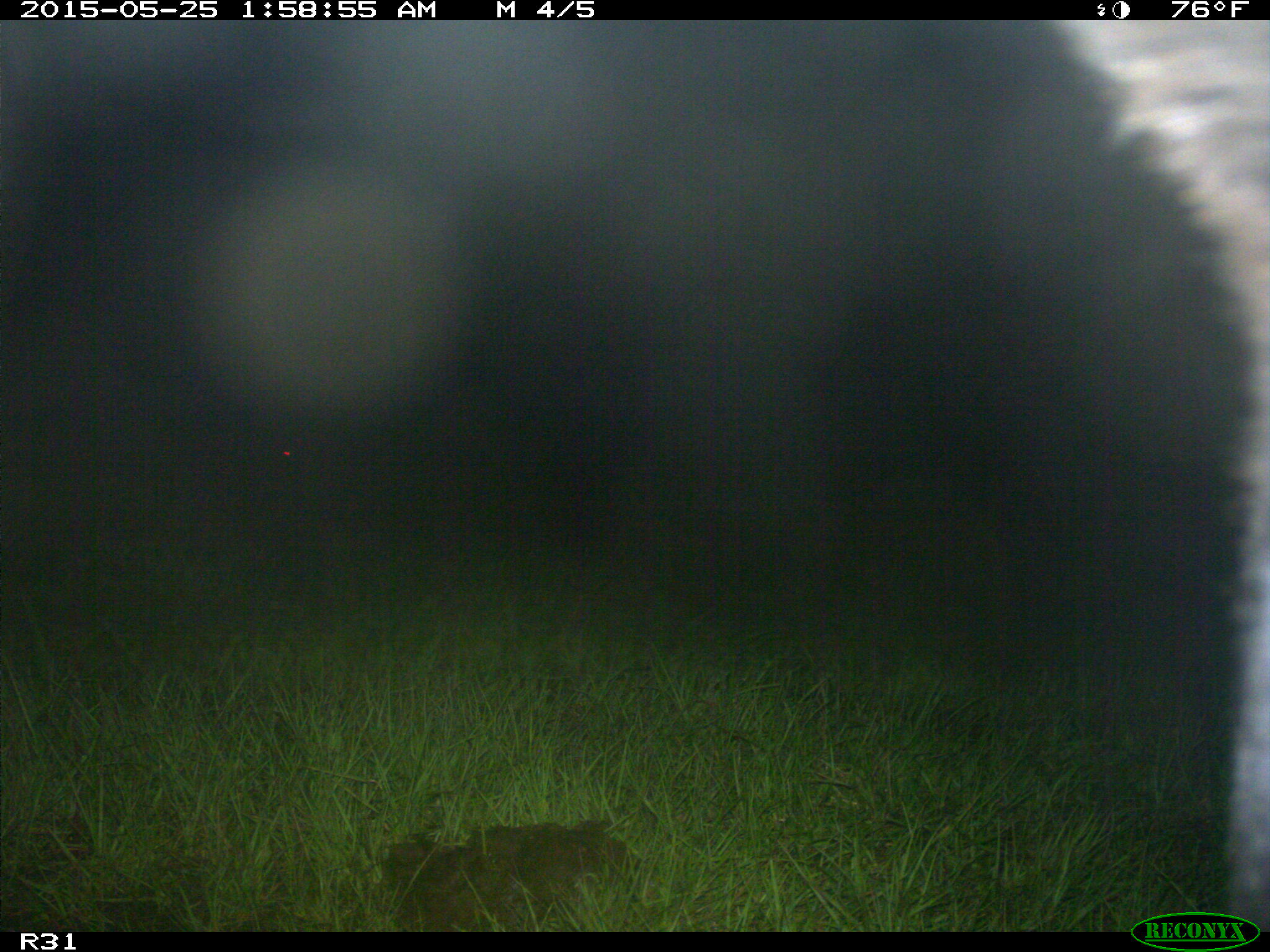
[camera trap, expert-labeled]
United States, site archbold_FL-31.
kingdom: Animalia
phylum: Chordata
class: Mammalia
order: Artiodactyla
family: Bovidae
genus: Bos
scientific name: Bos taurus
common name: domestic cow